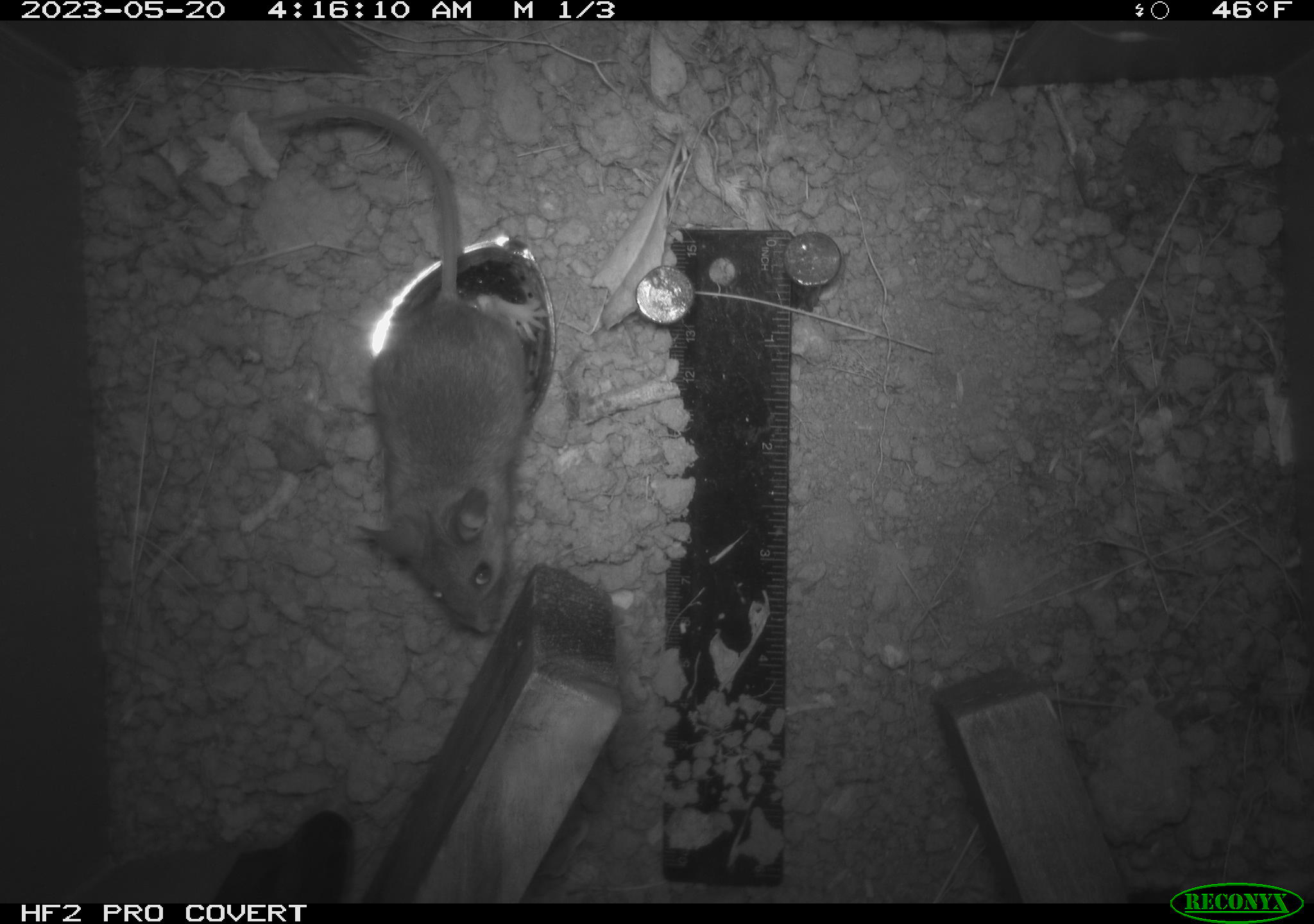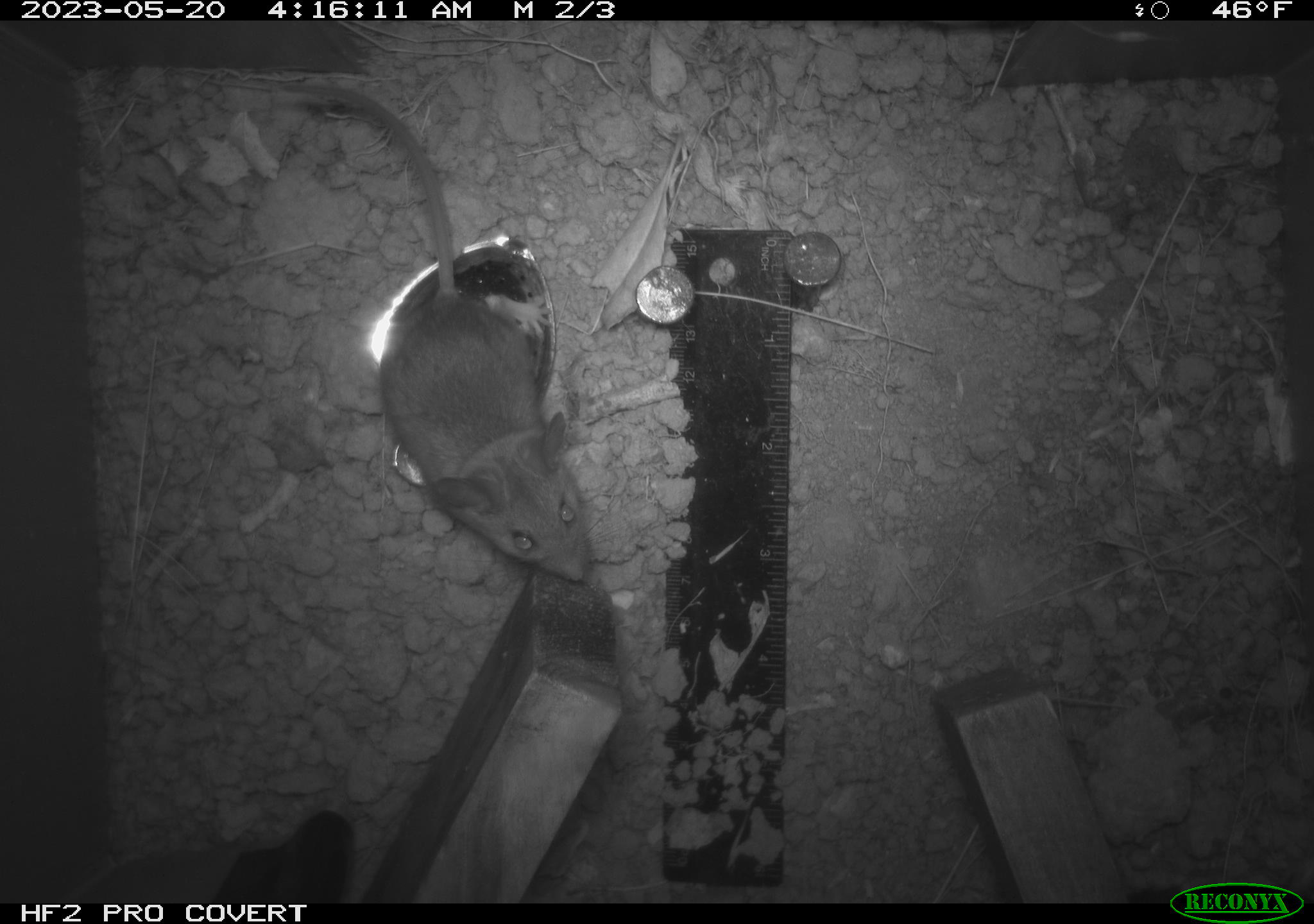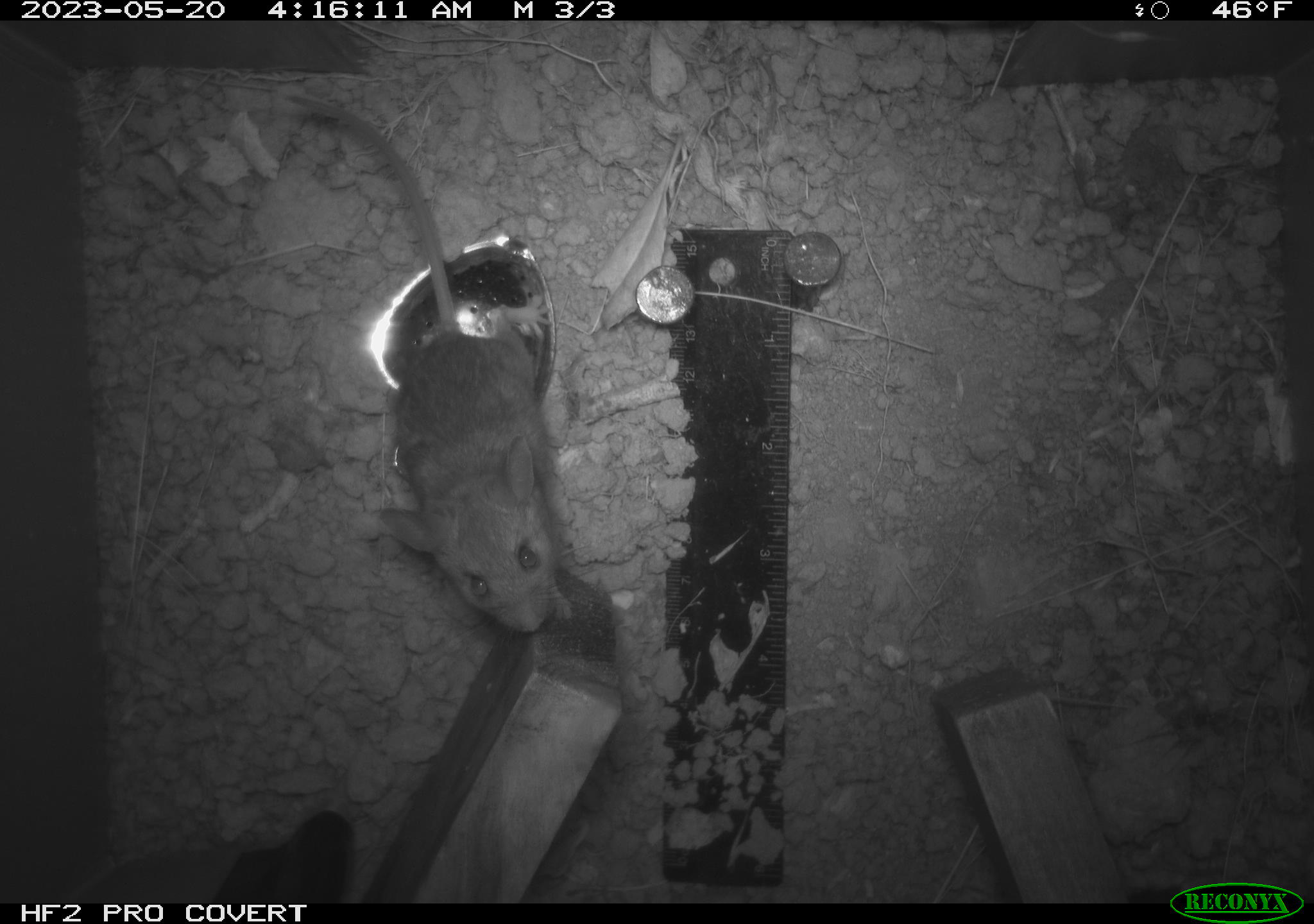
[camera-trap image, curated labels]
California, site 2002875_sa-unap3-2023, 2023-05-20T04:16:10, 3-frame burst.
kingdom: Animalia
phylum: Chordata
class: Mammalia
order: Rodentia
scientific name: Rodentia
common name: mouse species